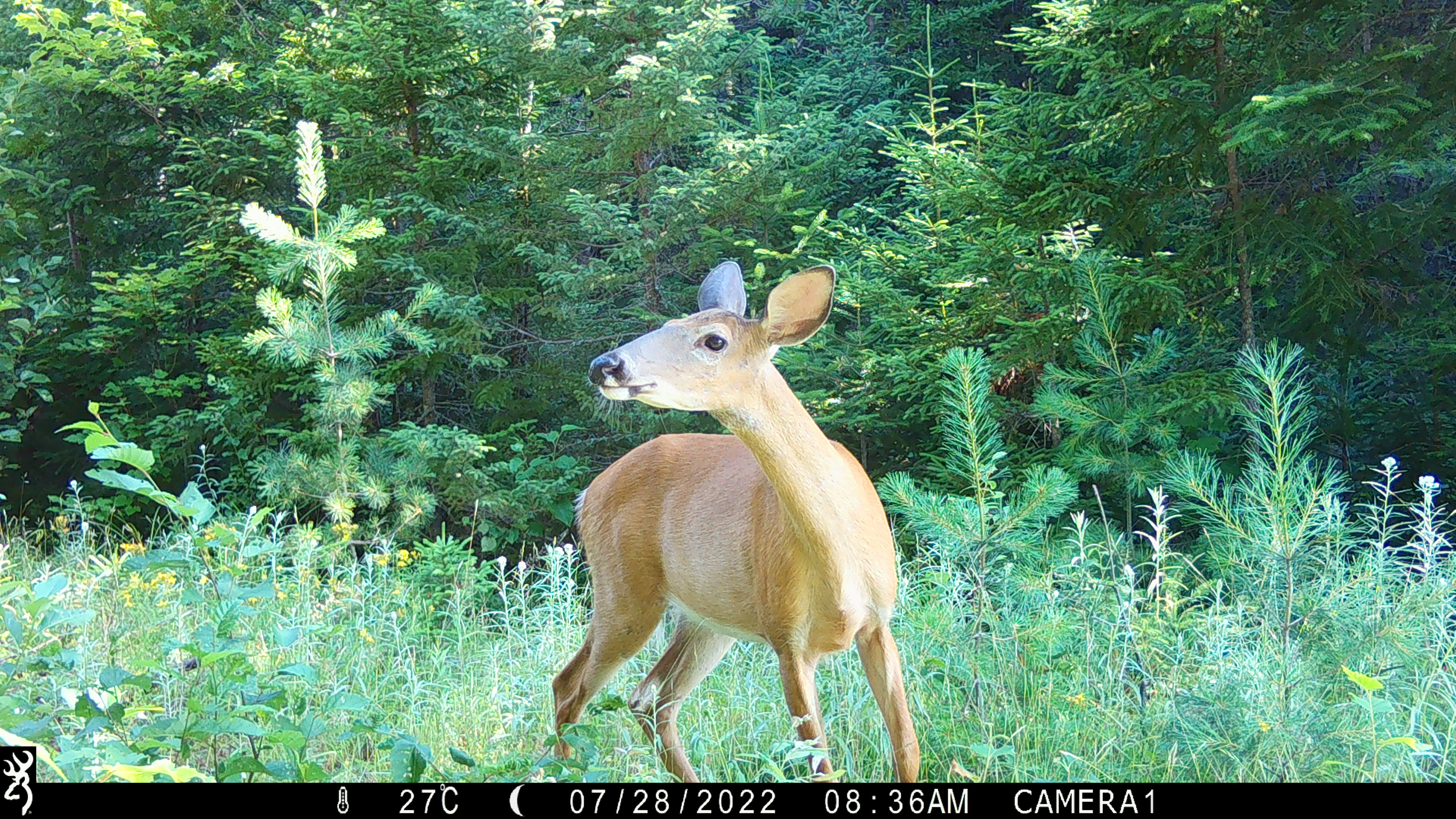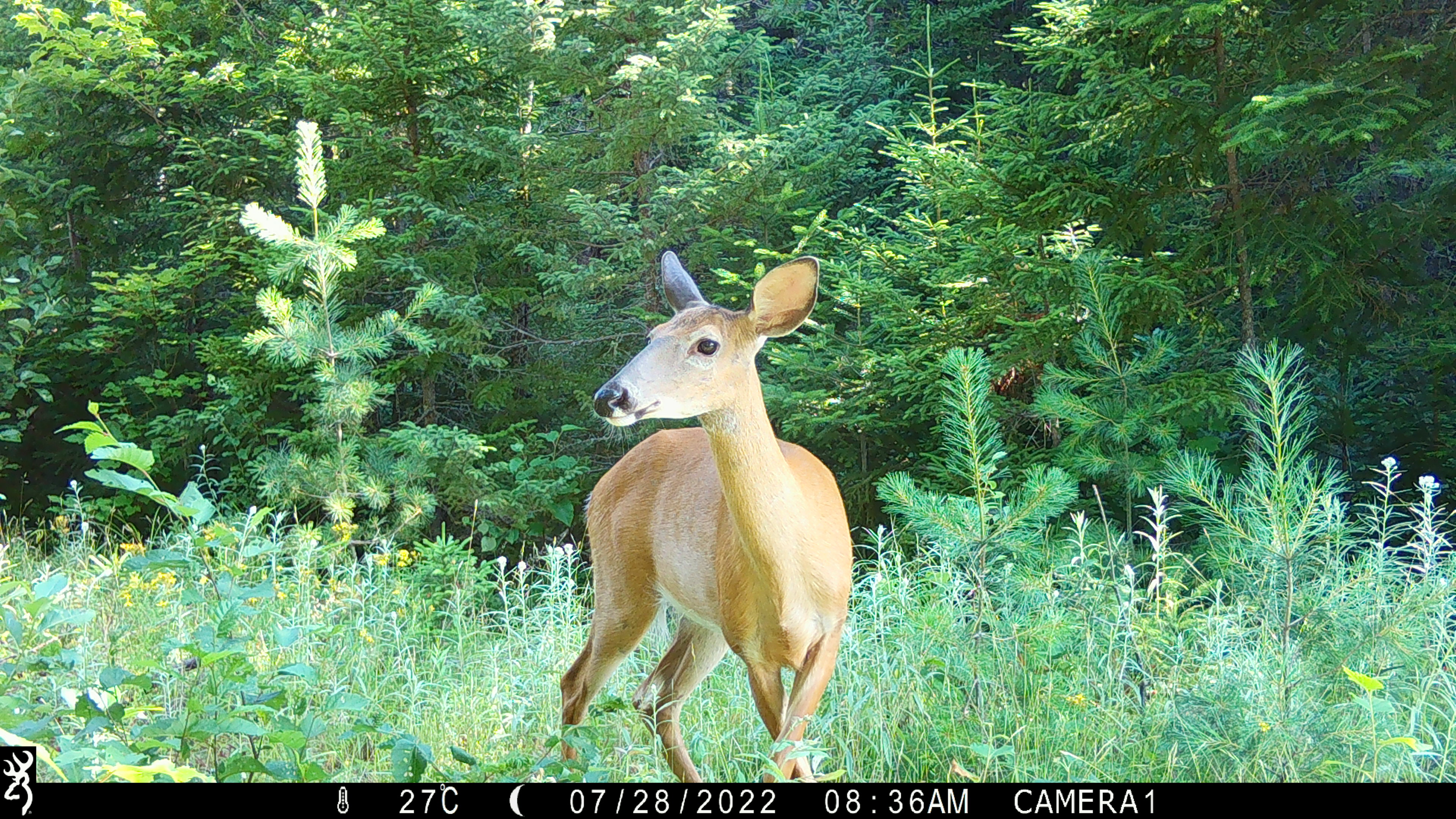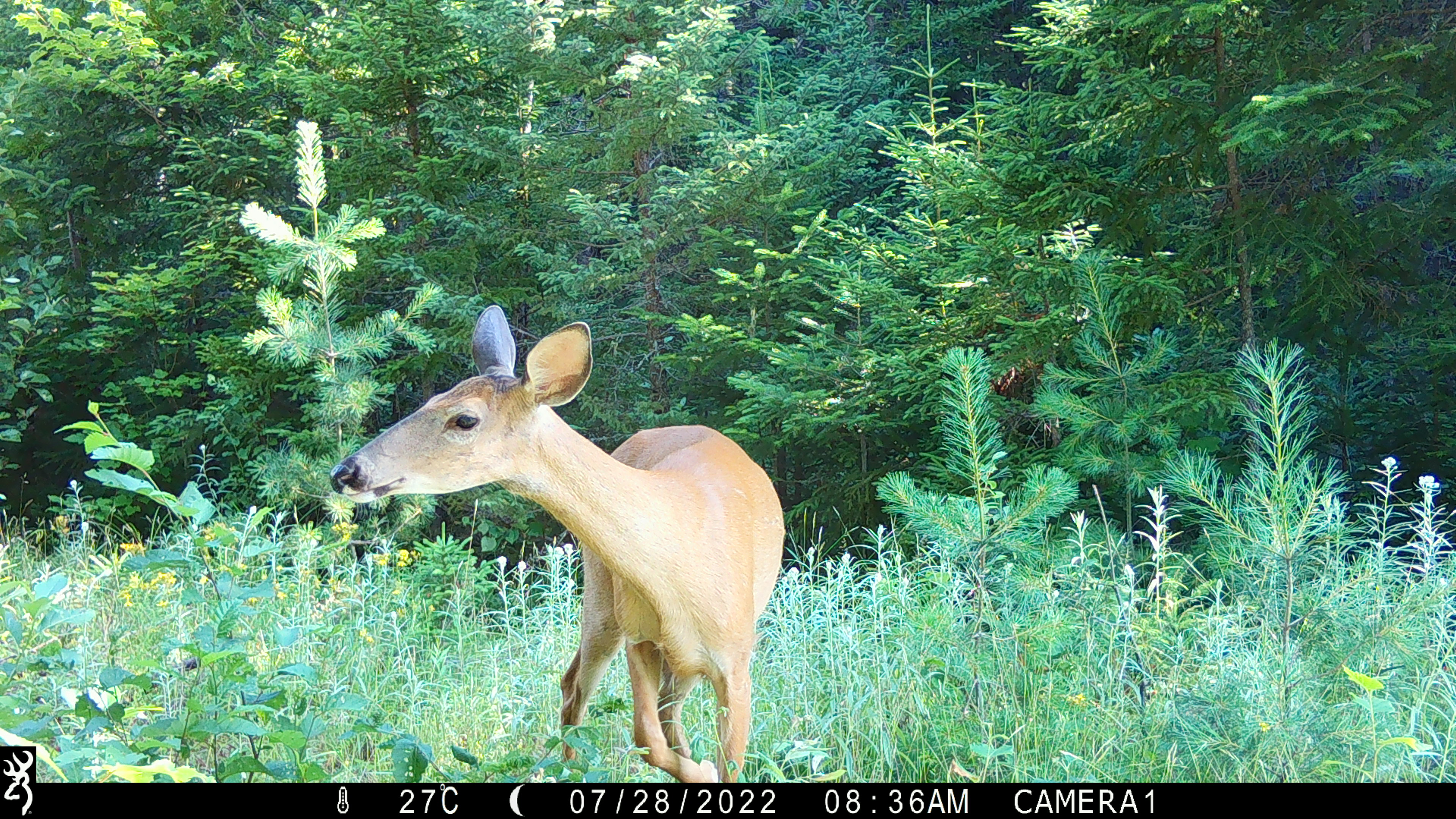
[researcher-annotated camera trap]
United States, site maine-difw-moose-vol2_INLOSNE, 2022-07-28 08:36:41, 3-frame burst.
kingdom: Animalia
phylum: Chordata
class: Mammalia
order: Artiodactyla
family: Cervidae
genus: Odocoileus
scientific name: Odocoileus virginianus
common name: white-tailed deer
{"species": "white-tailed deer (Odocoileus virginianus)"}